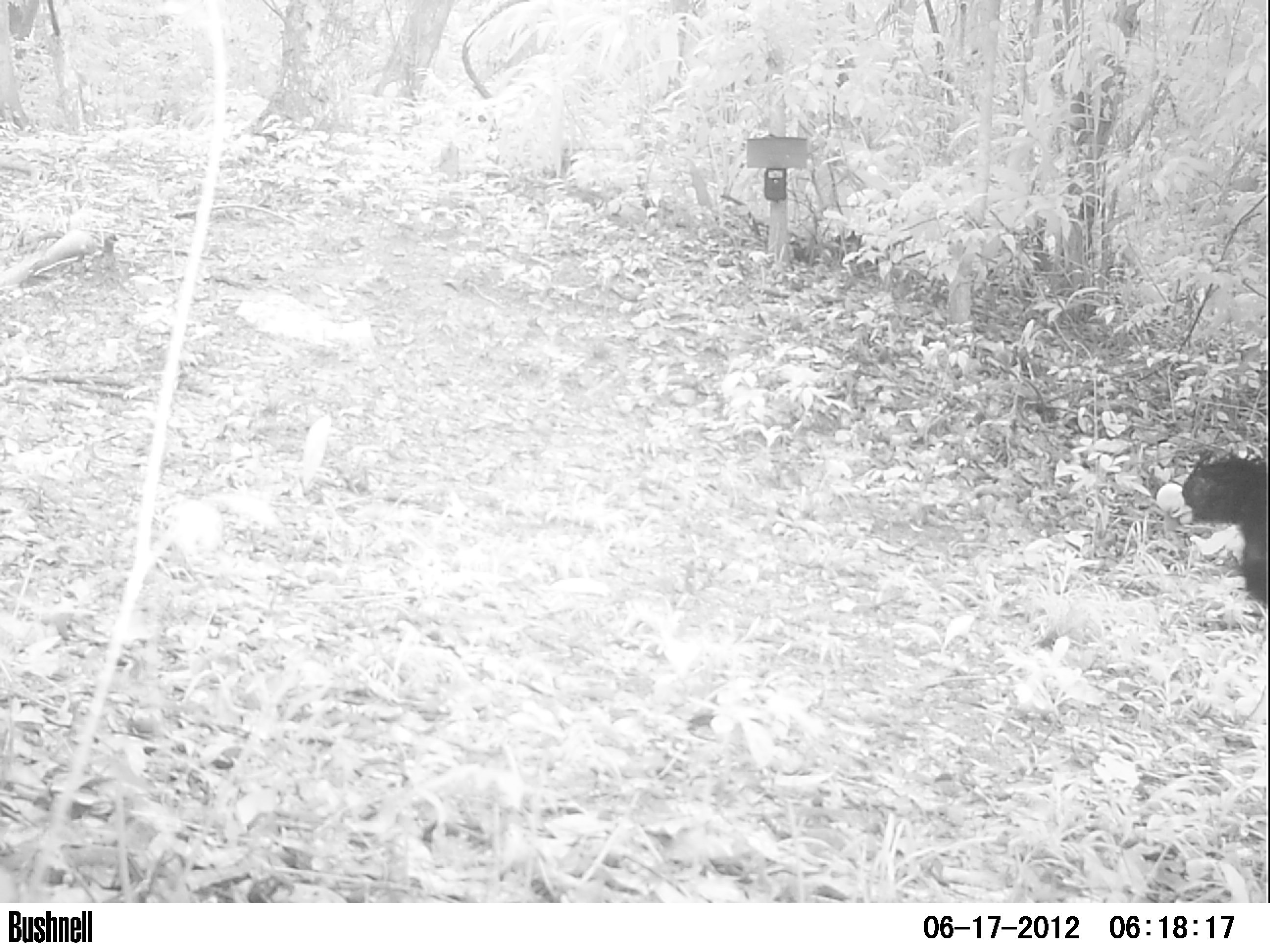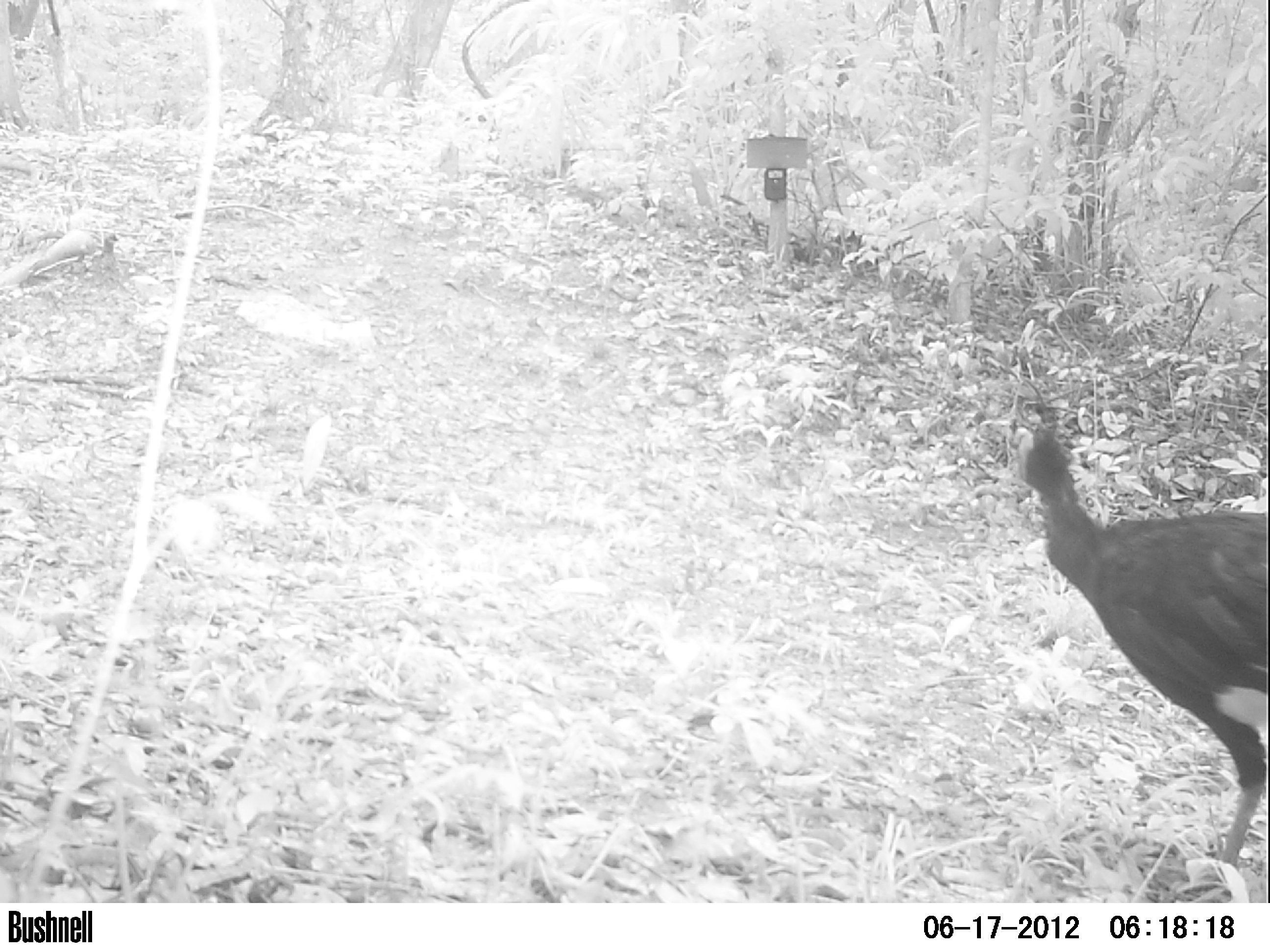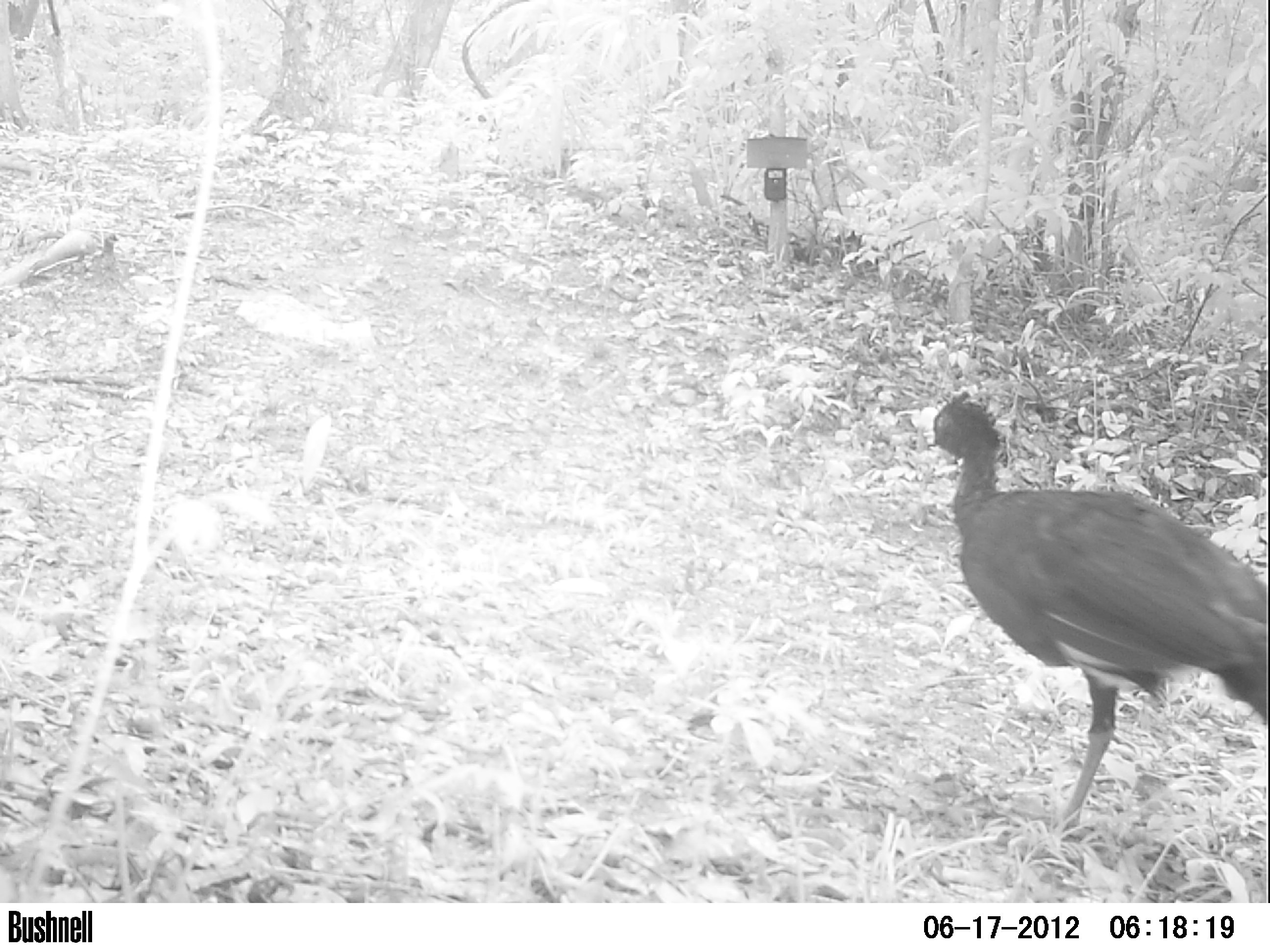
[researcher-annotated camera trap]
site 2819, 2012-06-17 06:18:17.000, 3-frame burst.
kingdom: Animalia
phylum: Chordata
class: Aves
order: Galliformes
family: Cracidae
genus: Crax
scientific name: Crax rubra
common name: great curassow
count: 1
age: adult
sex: male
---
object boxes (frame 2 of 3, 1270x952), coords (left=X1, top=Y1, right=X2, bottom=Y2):
crax rubra: (left=1008, top=407, right=1270, bottom=872)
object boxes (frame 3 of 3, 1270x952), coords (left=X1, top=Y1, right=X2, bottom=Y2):
crax rubra: (left=916, top=388, right=1268, bottom=848); (left=13, top=210, right=112, bottom=281)